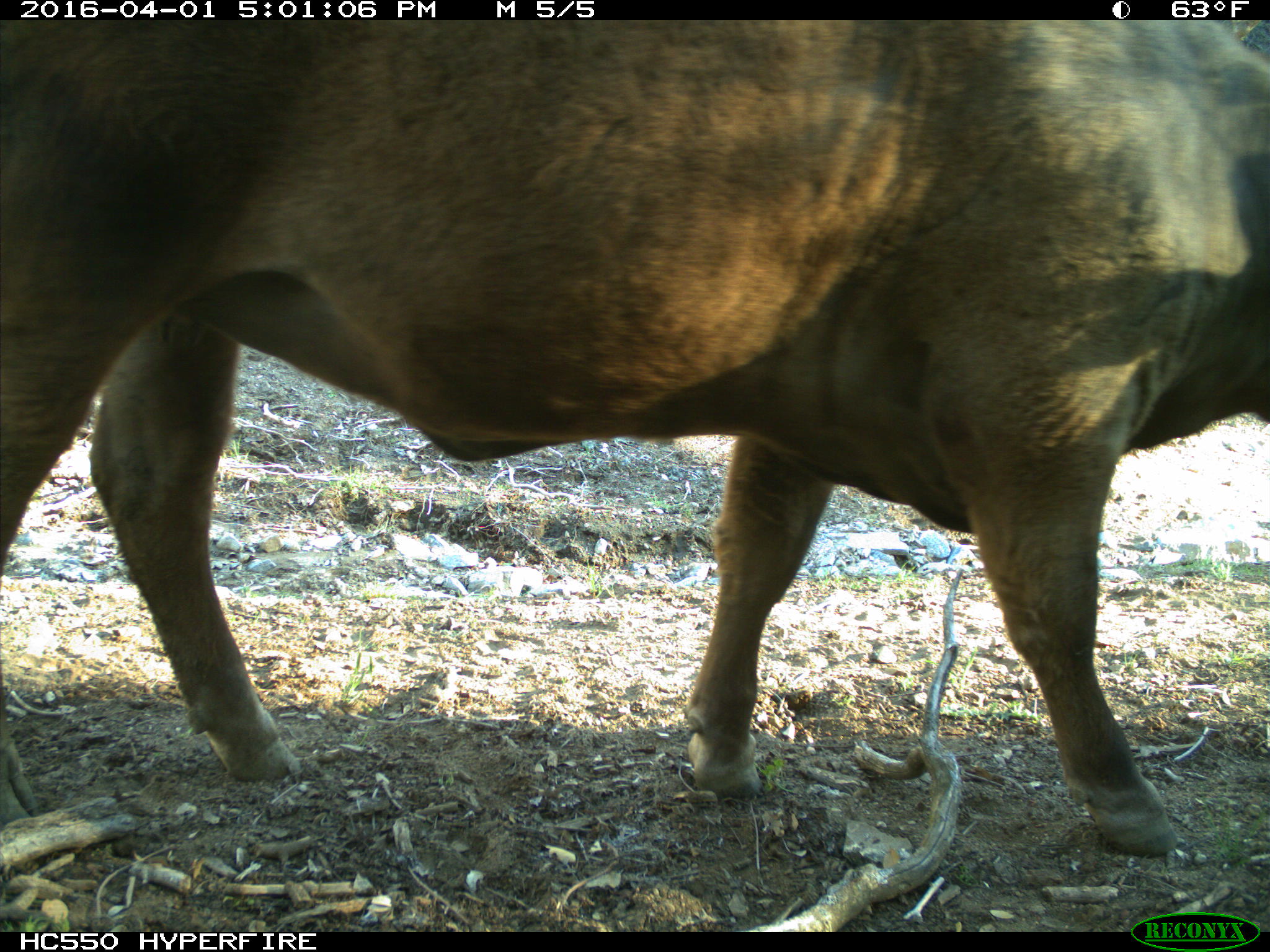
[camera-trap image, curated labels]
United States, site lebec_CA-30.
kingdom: Animalia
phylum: Chordata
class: Mammalia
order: Artiodactyla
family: Bovidae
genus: Bos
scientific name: Bos taurus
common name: domestic cow